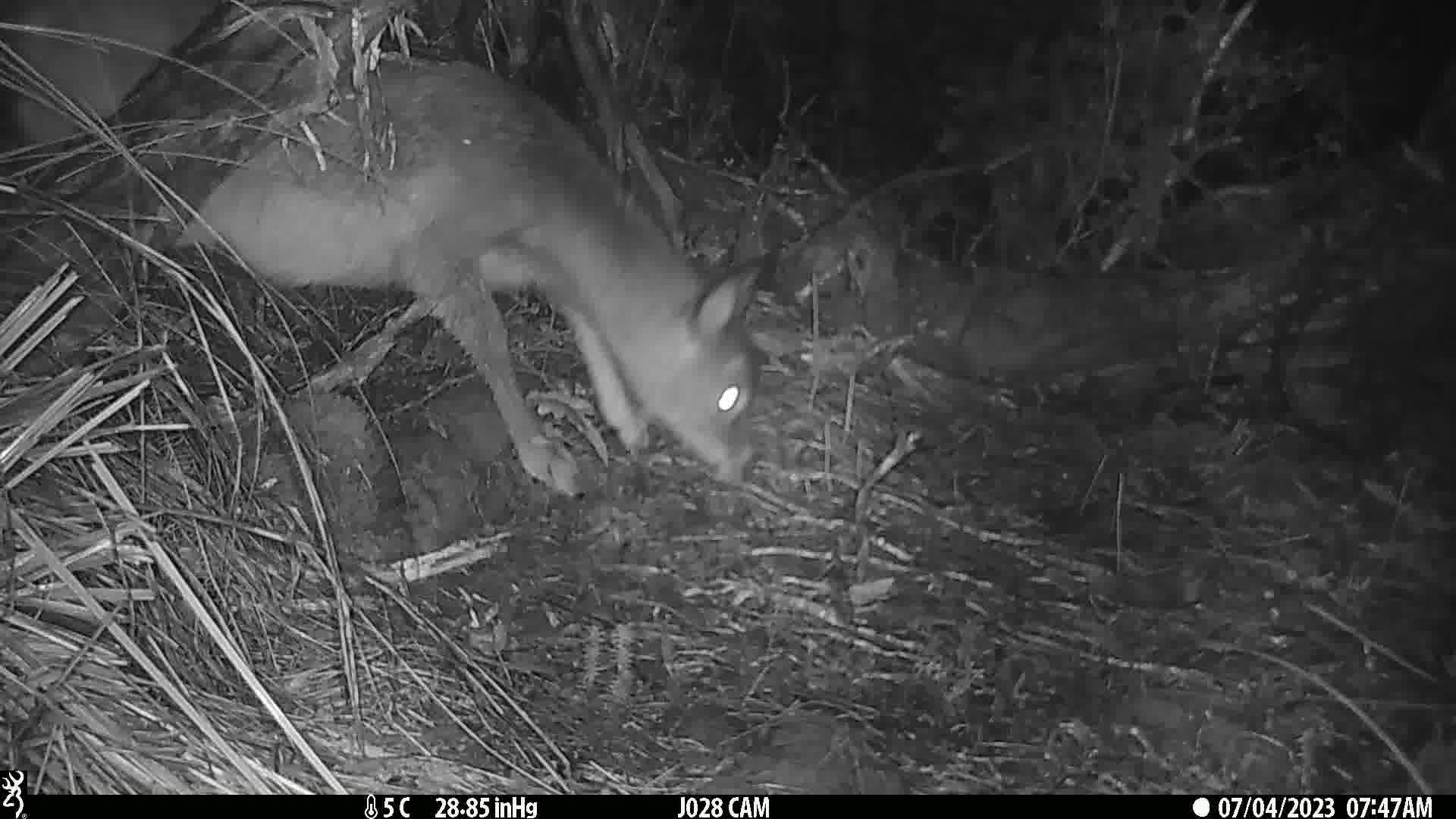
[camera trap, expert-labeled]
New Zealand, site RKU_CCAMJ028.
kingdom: Animalia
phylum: Chordata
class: Mammalia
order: Artiodactyla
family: Cervidae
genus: Odocoileus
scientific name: Odocoileus virginianus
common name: white-tailed deer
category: white tailed deer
White tailed deer (white-tailed deer) (Odocoileus virginianus).